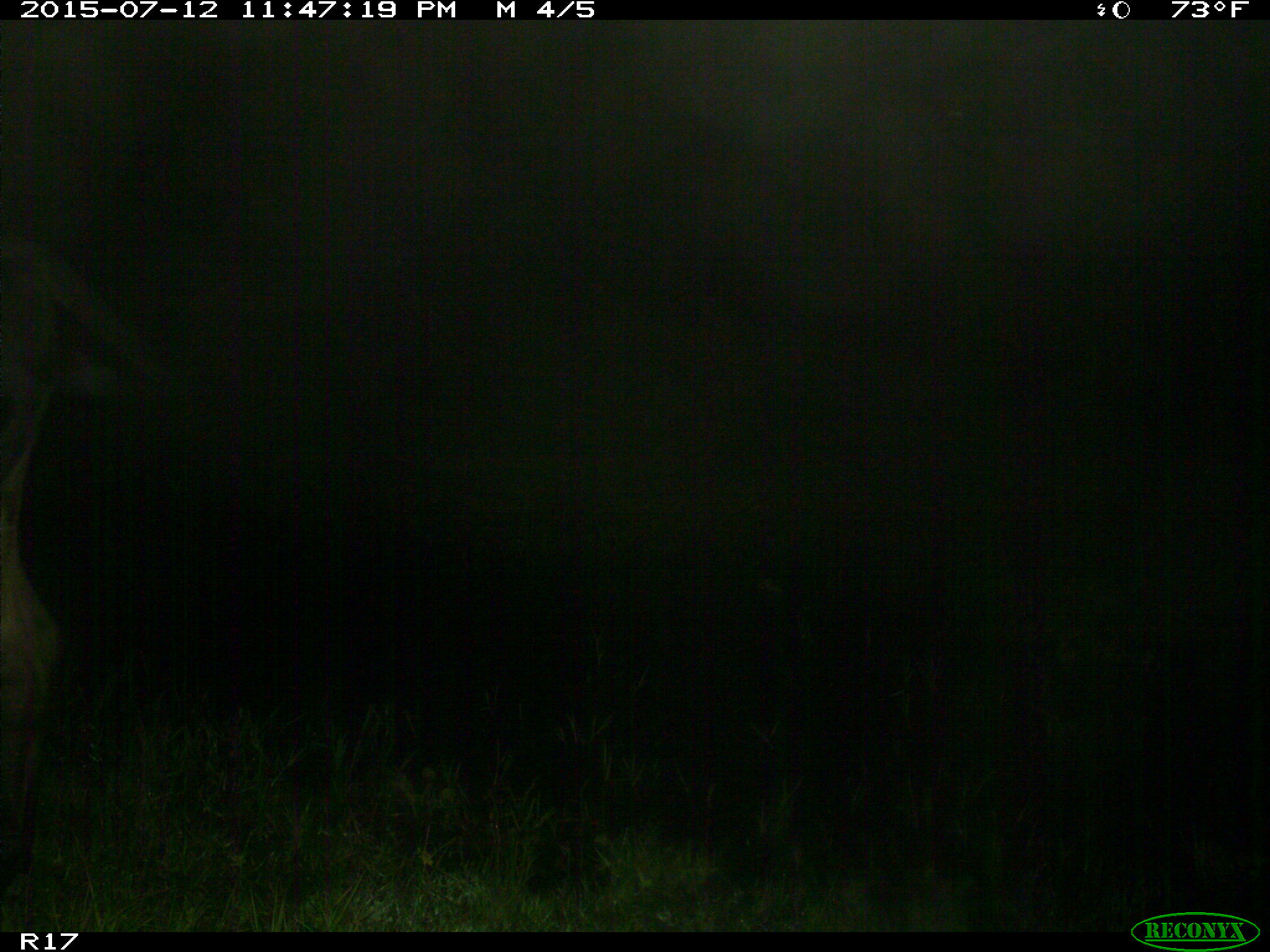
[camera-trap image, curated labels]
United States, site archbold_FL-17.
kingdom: Animalia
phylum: Chordata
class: Mammalia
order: Artiodactyla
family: Bovidae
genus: Bos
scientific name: Bos taurus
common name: domestic cow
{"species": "Bos taurus (domestic cow)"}